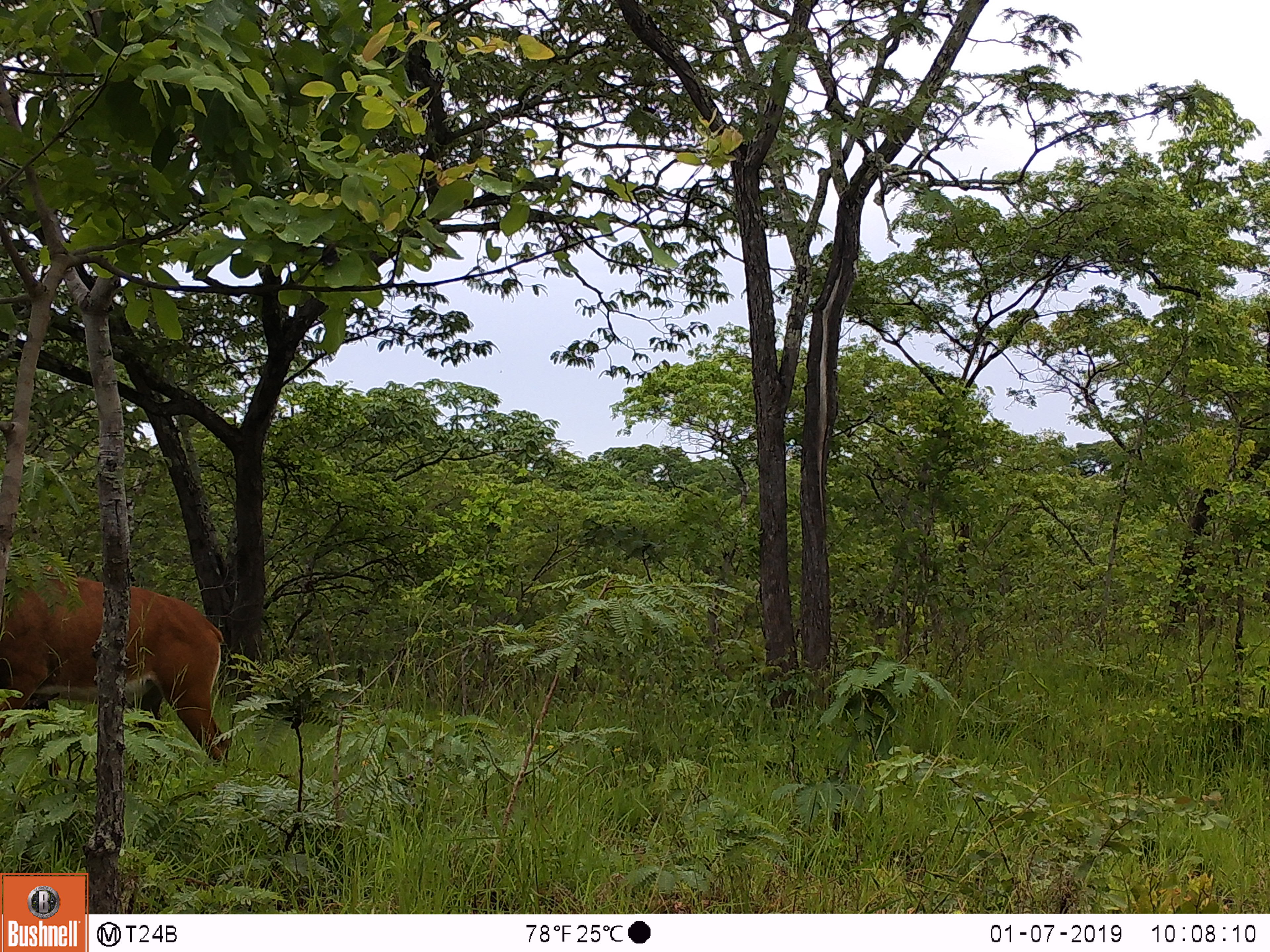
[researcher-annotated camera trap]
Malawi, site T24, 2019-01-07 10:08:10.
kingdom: Animalia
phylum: Chordata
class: Mammalia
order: Artiodactyla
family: Bovidae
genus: Hippotragus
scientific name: Hippotragus niger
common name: sable antelope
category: sable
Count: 1.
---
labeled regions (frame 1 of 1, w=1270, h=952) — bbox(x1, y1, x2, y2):
sable: bbox(0, 530, 236, 784)